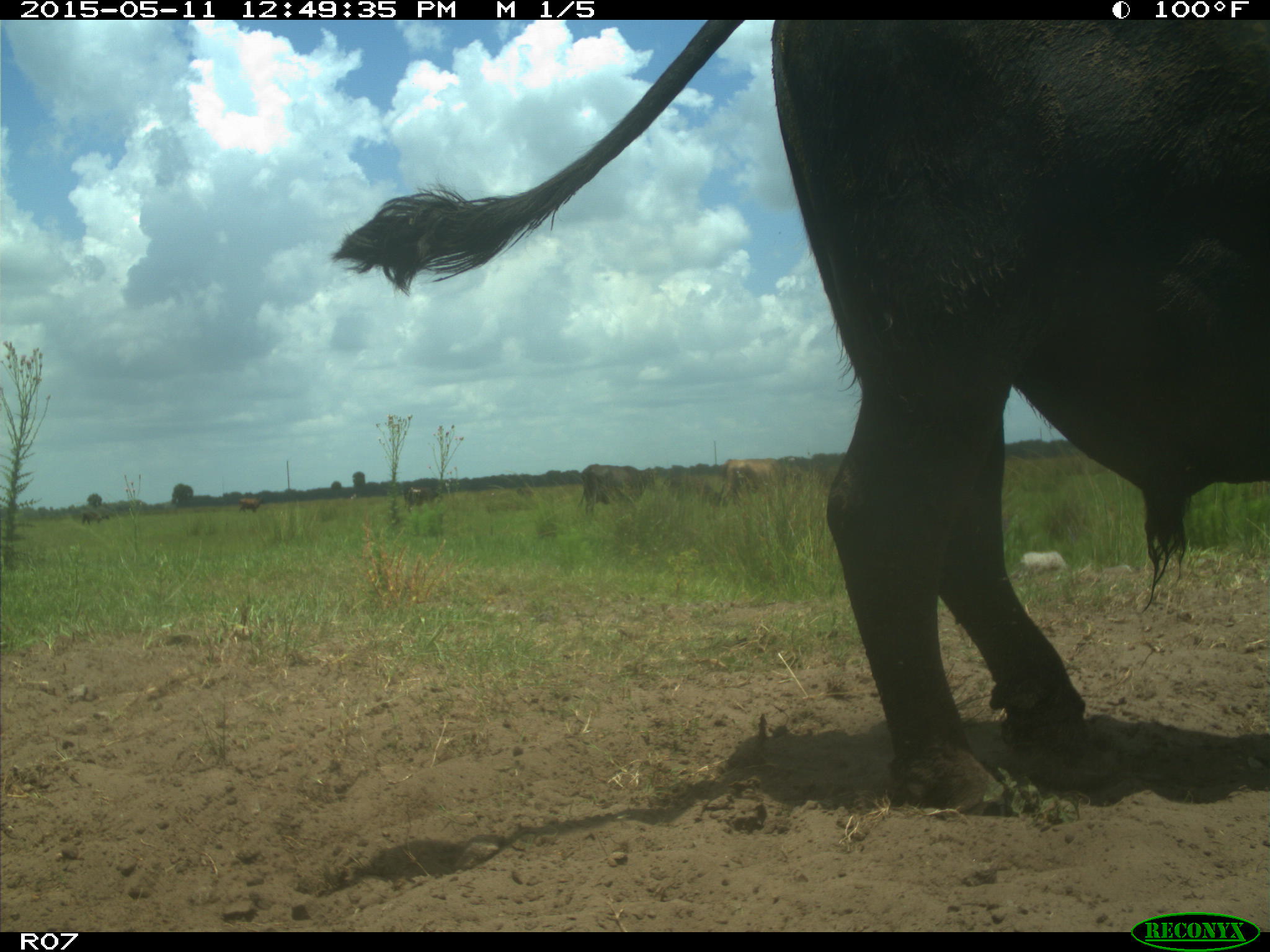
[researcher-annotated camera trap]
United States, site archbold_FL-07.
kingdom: Animalia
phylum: Chordata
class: Mammalia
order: Artiodactyla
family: Bovidae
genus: Bos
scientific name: Bos taurus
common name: domestic cow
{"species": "Bos taurus (domestic cow)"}